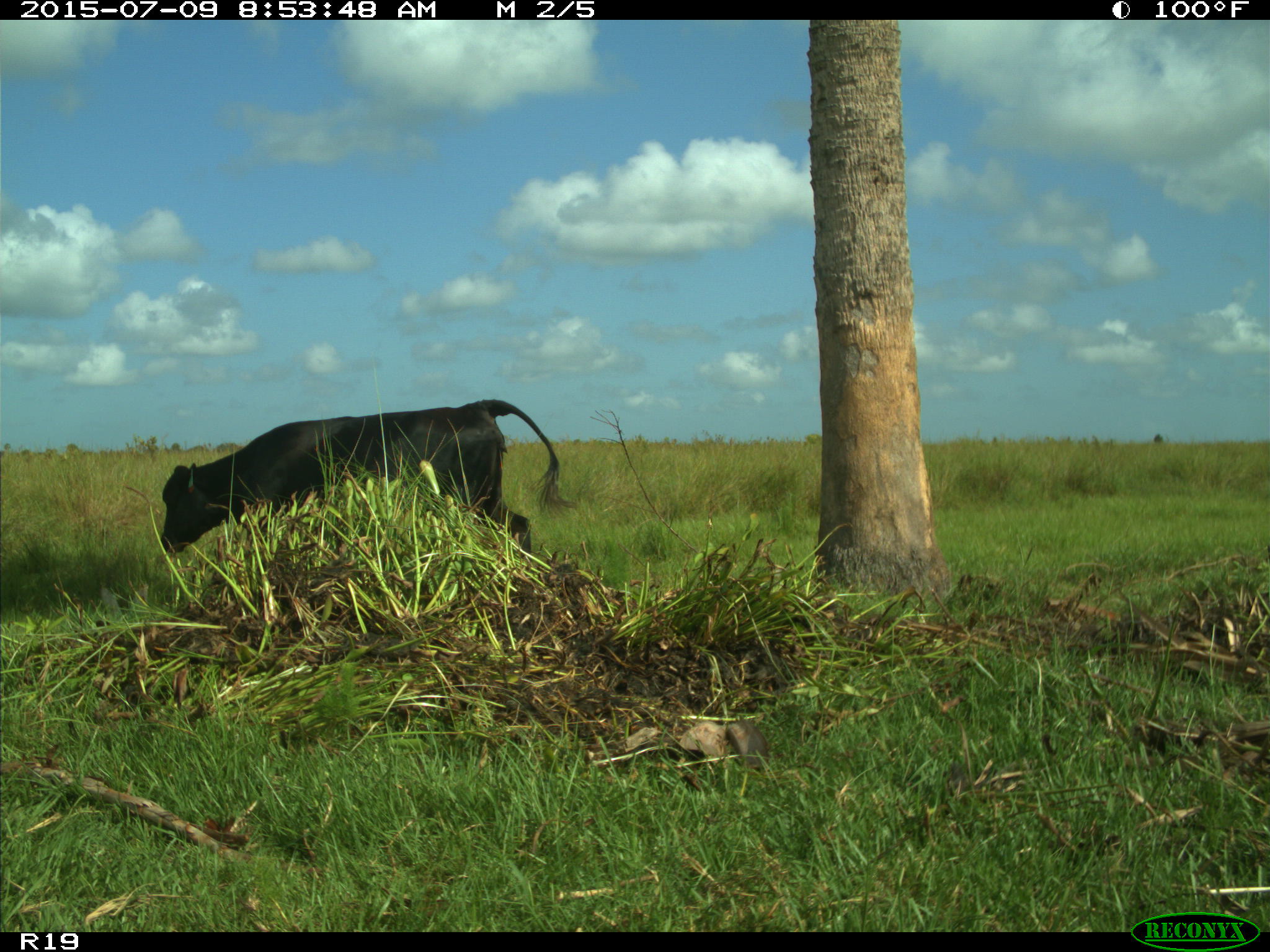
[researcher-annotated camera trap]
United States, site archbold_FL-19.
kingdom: Animalia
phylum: Chordata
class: Mammalia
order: Artiodactyla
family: Bovidae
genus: Bos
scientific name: Bos taurus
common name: domestic cow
Bos taurus (domestic cow).